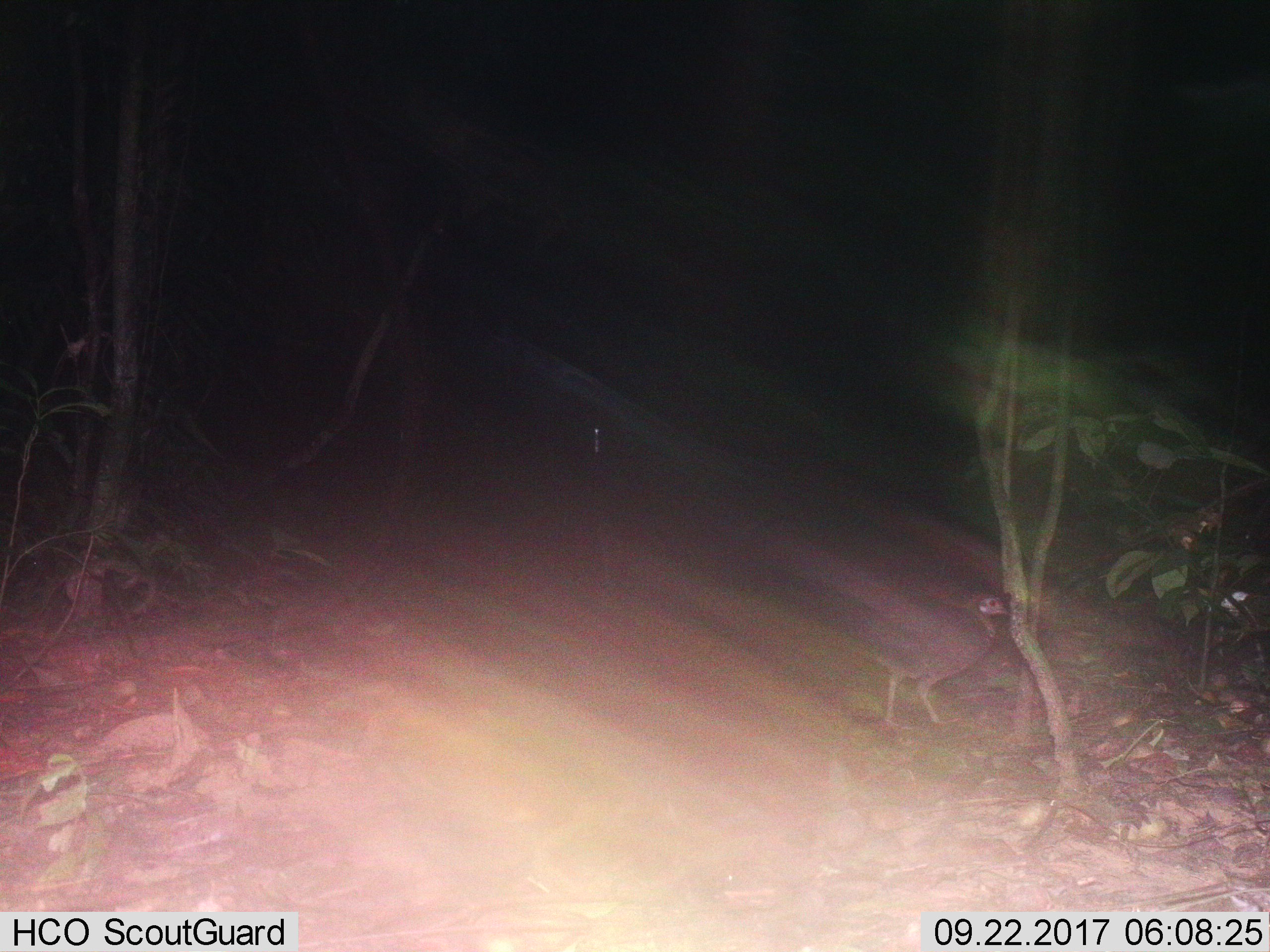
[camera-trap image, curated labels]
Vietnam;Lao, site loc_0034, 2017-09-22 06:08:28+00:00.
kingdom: Animalia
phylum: Chordata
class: Aves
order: Galliformes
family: Phasianidae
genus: Gallus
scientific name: Gallus gallus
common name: red junglefowl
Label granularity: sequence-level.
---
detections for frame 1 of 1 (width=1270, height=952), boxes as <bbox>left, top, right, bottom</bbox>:
red junglefowl: <bbox>844, 586, 1012, 729</bbox>